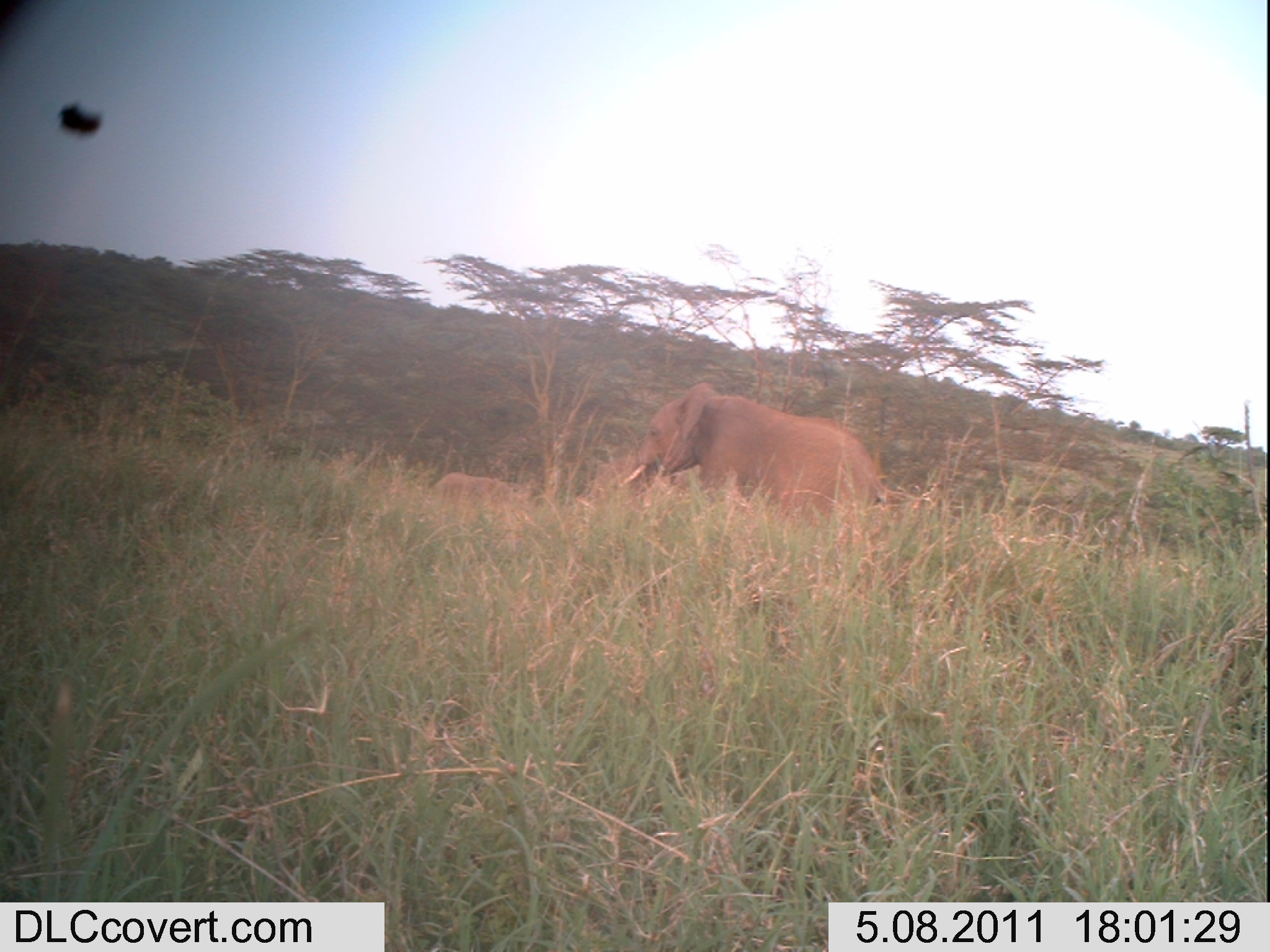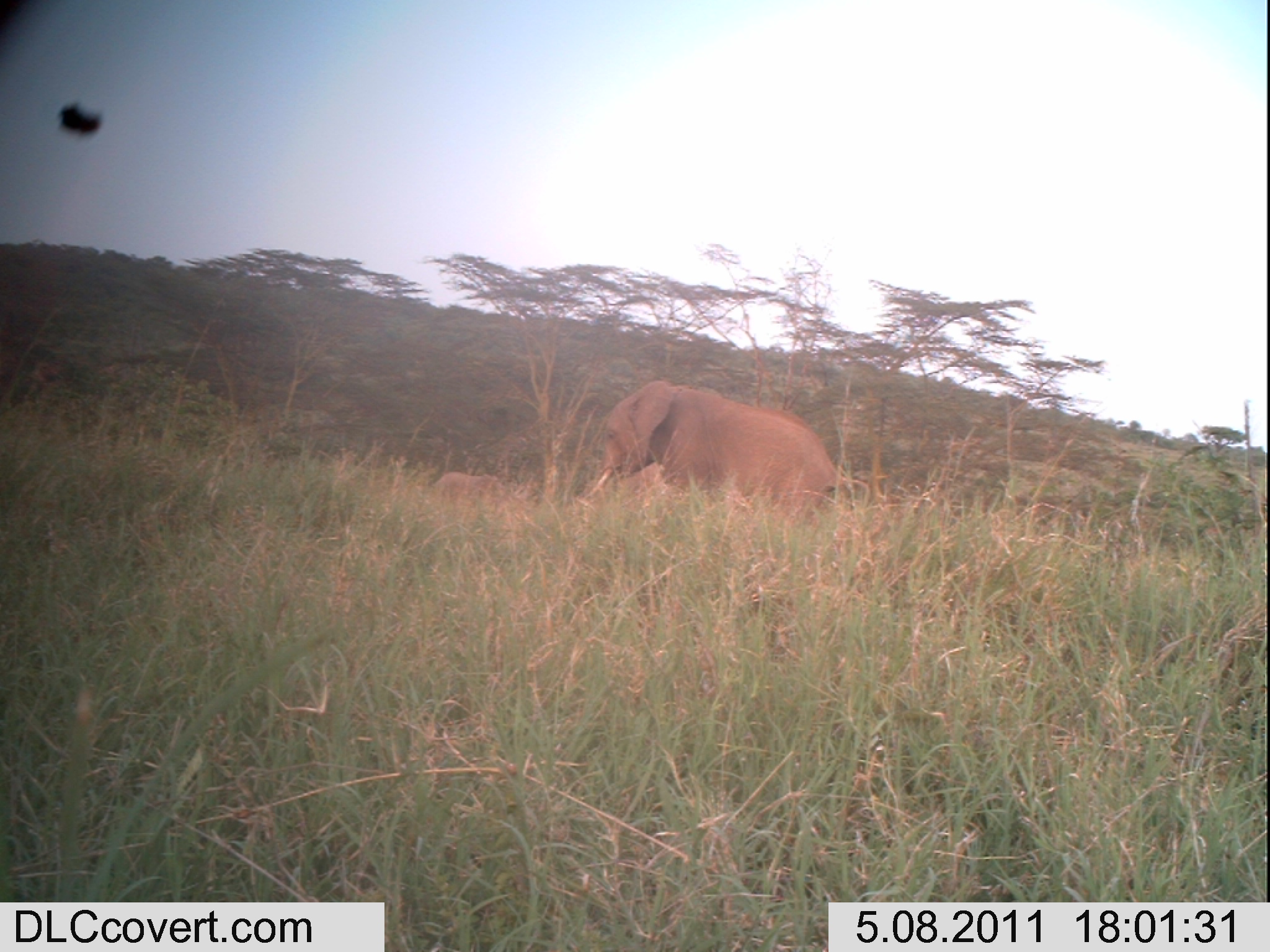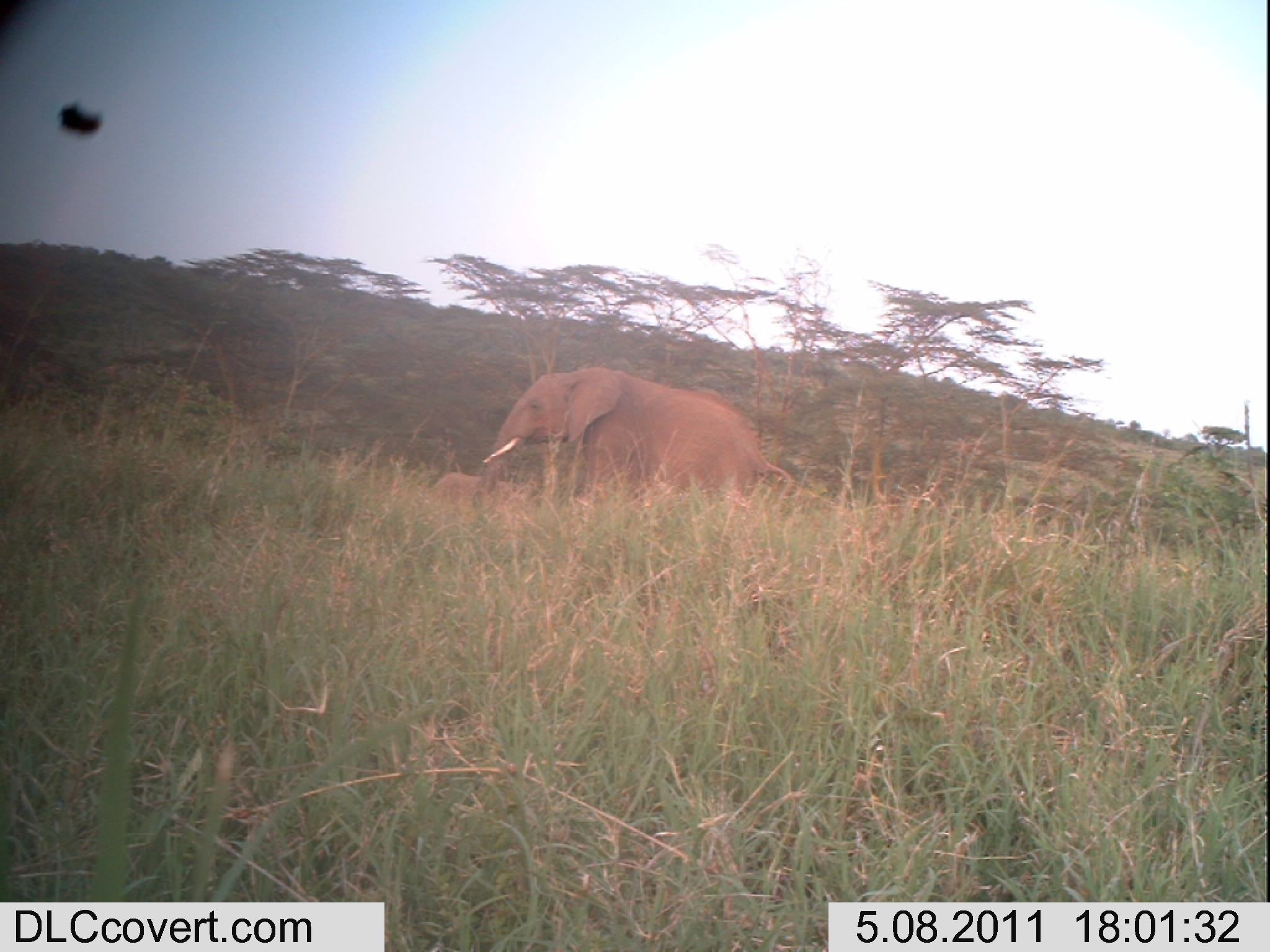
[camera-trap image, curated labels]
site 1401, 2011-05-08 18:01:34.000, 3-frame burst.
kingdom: Animalia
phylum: Chordata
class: Mammalia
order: Proboscidea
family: Elephantidae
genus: Loxodonta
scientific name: Loxodonta africana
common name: african bush elephant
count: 3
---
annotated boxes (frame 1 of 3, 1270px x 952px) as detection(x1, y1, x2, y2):
loxodonta africana: detection(617, 382, 904, 540); detection(580, 453, 687, 515); detection(429, 472, 526, 519)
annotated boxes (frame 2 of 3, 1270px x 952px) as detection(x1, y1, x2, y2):
loxodonta africana: detection(581, 378, 870, 515); detection(429, 470, 506, 504)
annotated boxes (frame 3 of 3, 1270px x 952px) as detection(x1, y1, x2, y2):
loxodonta africana: detection(470, 366, 792, 522); detection(427, 472, 514, 515)